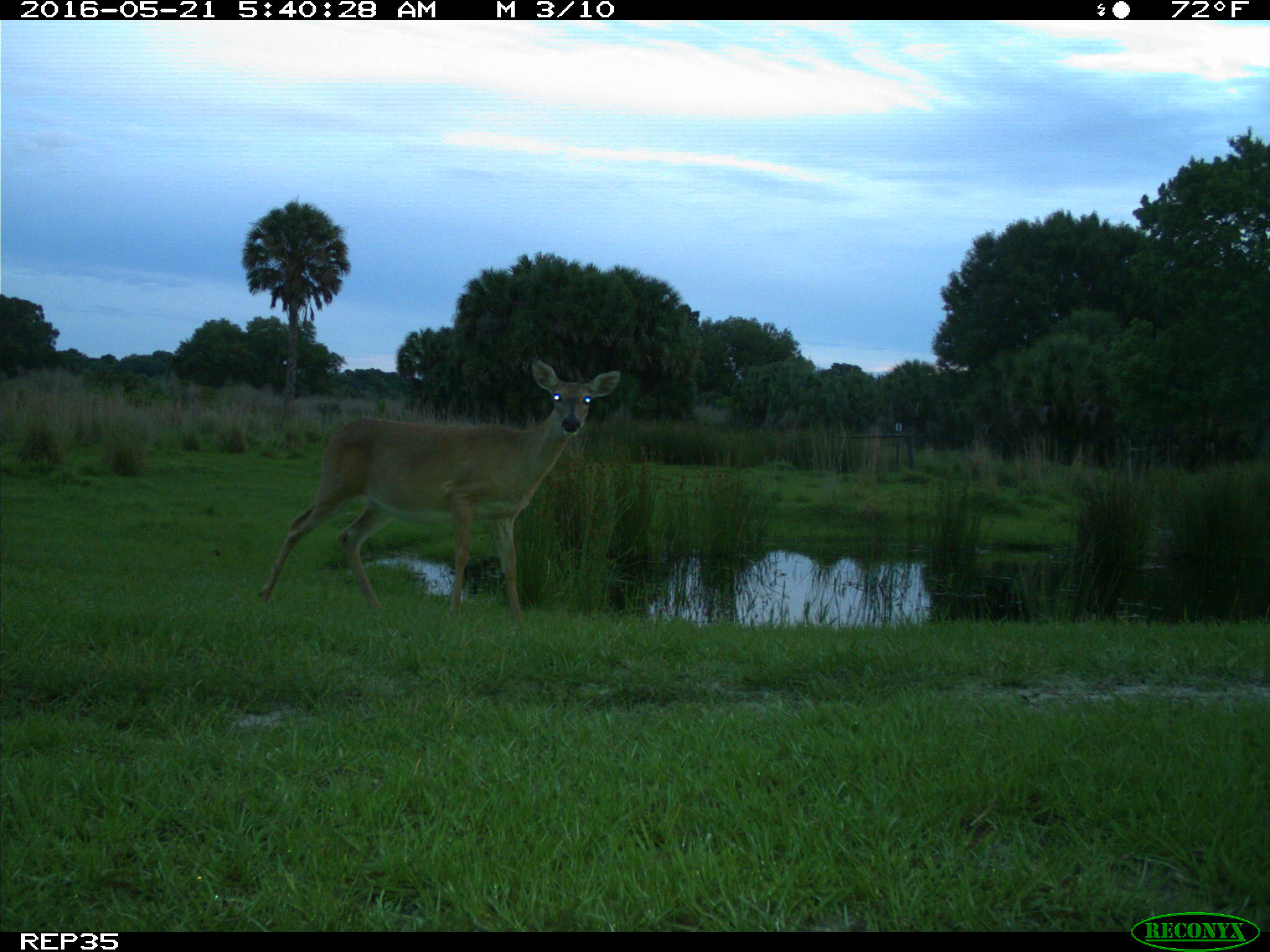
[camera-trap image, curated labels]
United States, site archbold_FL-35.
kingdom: Animalia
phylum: Chordata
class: Mammalia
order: Artiodactyla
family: Cervidae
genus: Odocoileus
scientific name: Odocoileus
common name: deer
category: unidentified deer